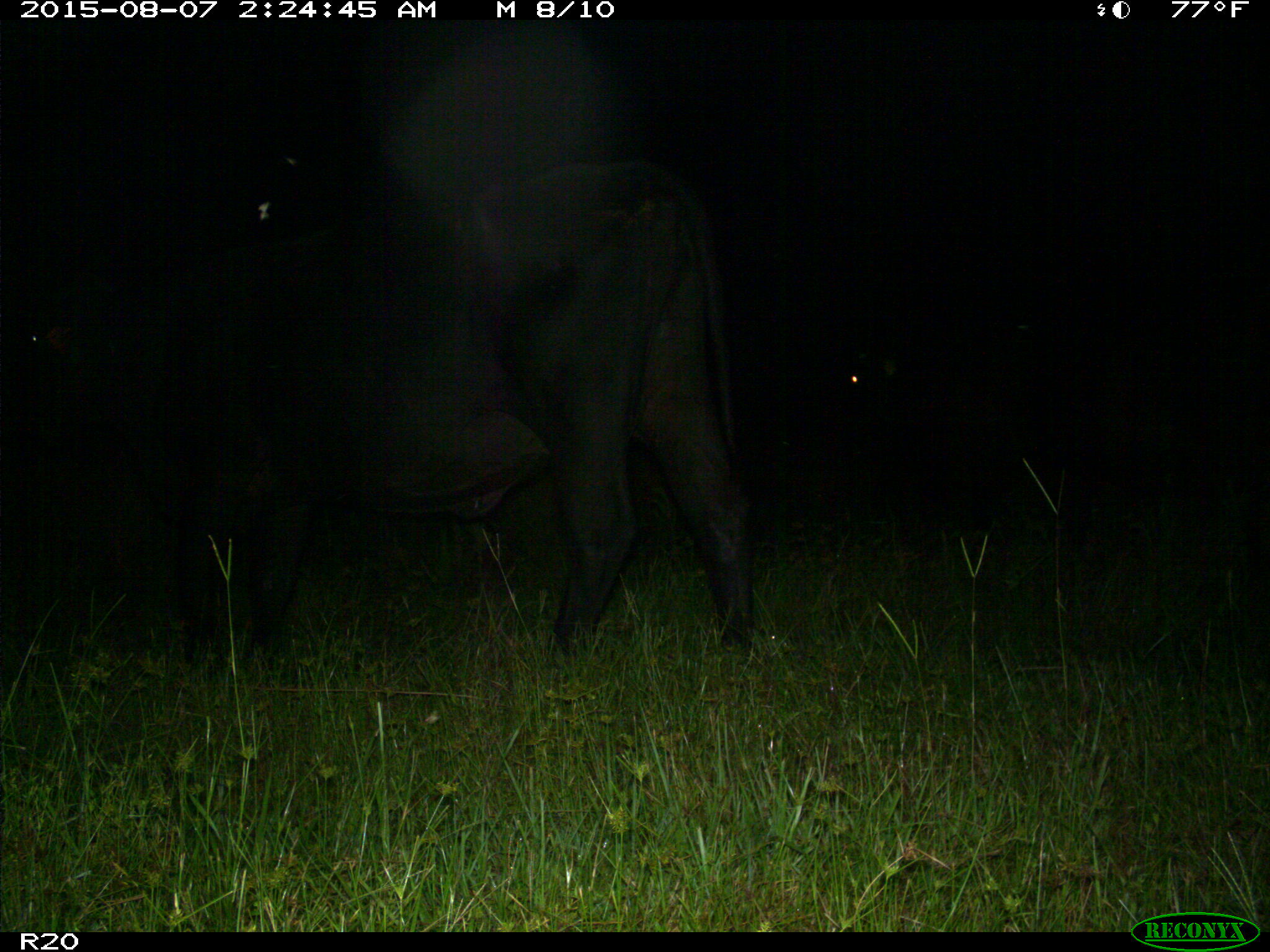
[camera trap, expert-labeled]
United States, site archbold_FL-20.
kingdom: Animalia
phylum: Chordata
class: Mammalia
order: Artiodactyla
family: Bovidae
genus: Bos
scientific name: Bos taurus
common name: domestic cow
Bos taurus (domestic cow).